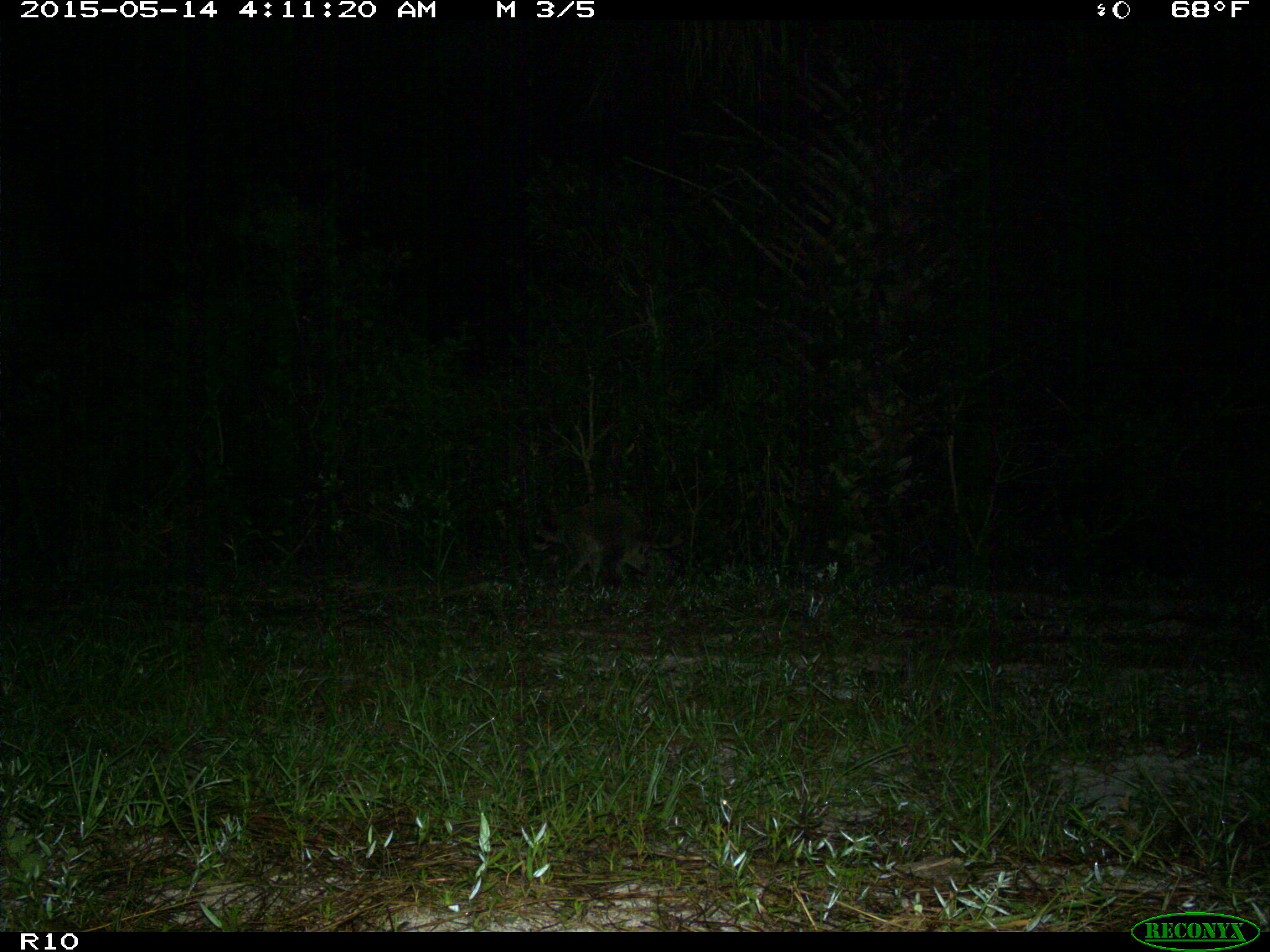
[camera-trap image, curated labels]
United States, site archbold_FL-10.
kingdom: Animalia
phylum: Chordata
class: Mammalia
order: Carnivora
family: Procyonidae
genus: Procyon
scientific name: Procyon lotor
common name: common raccoon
Procyon lotor (common raccoon).